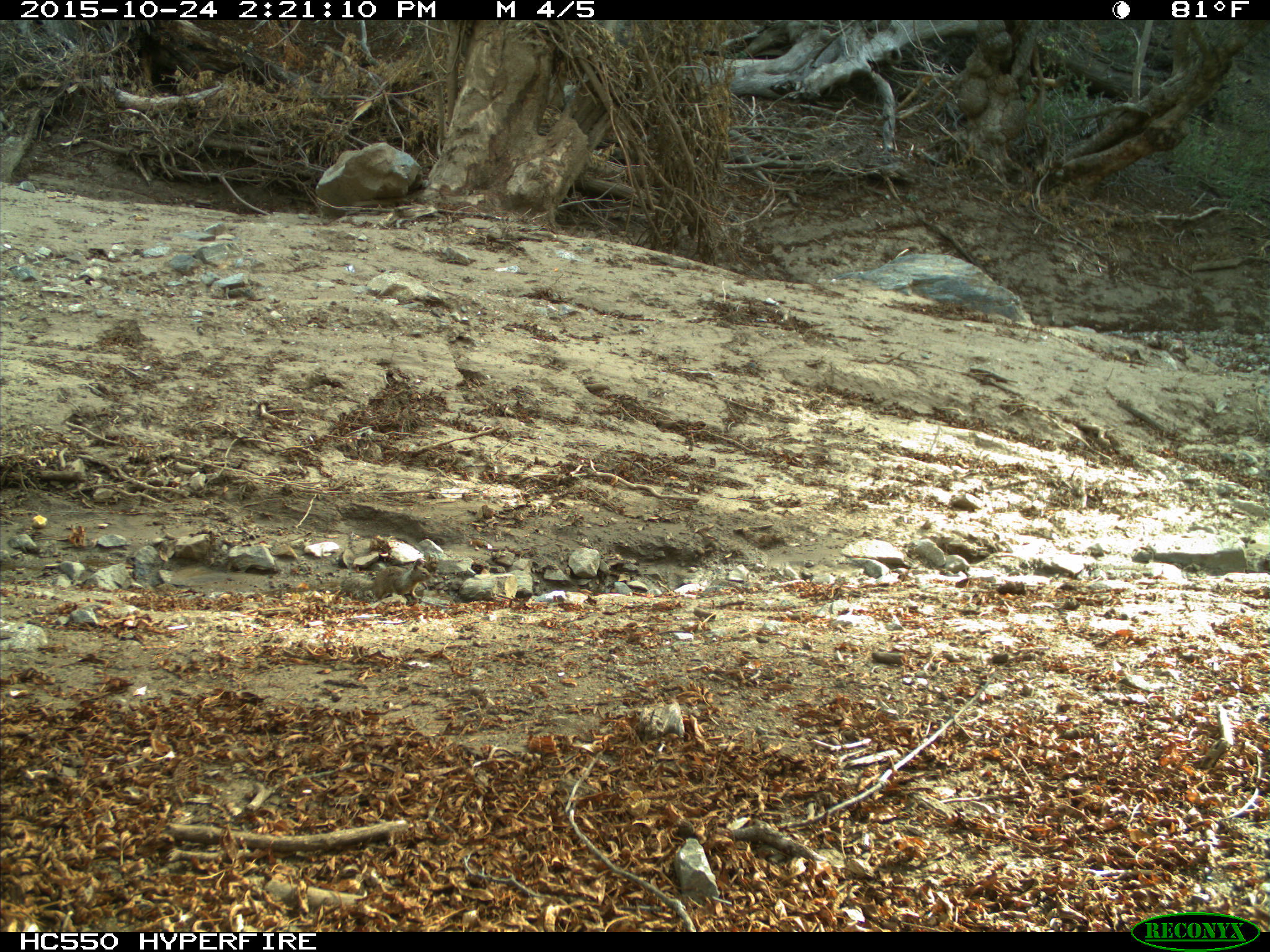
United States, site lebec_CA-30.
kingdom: Animalia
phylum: Chordata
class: Mammalia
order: Rodentia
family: Sciuridae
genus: Otospermophilus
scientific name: Otospermophilus beecheyi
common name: california ground squirrel